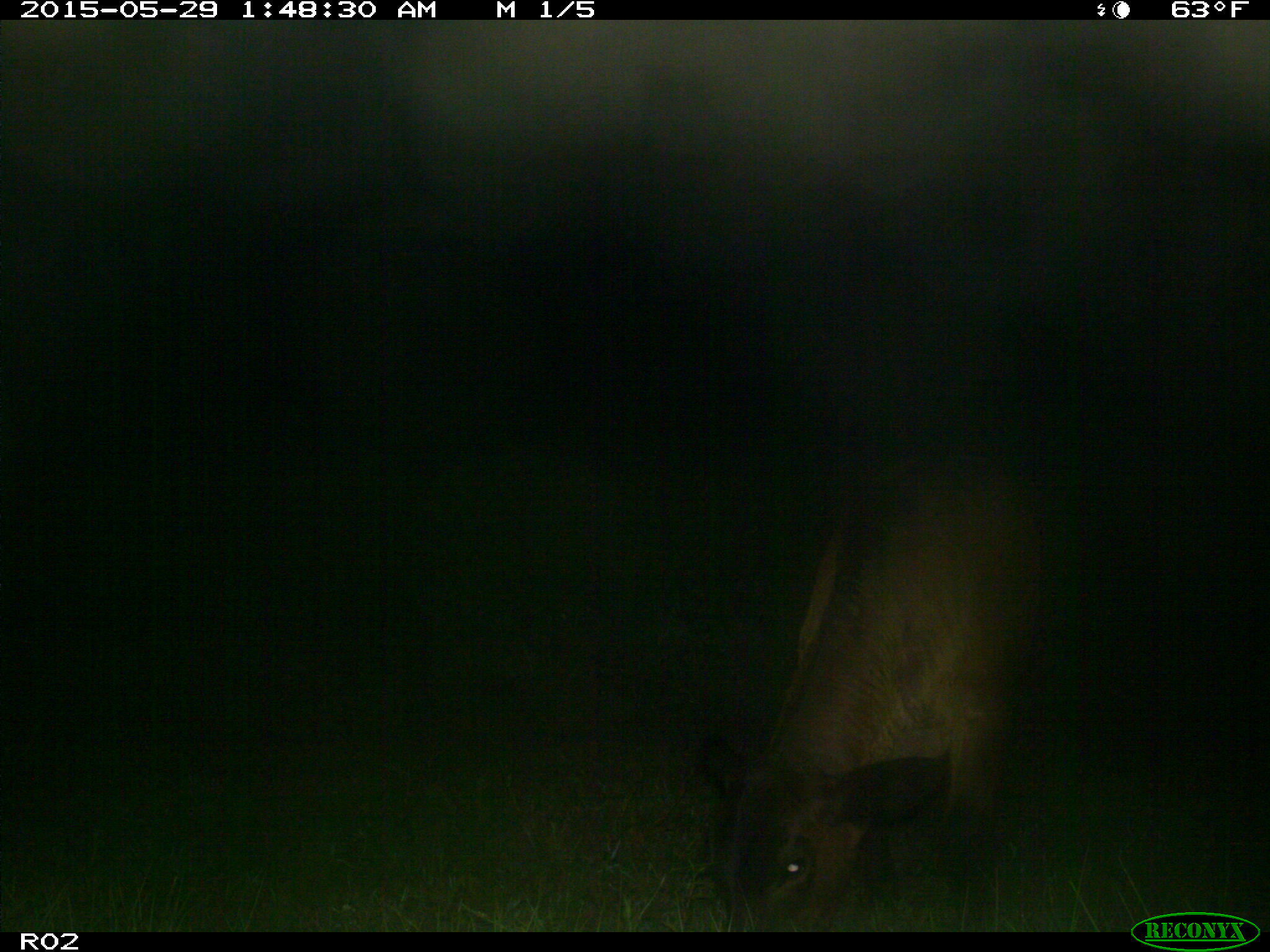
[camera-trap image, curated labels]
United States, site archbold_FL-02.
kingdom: Animalia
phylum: Chordata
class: Mammalia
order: Artiodactyla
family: Bovidae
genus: Bos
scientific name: Bos taurus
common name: domestic cow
Bos taurus (domestic cow).